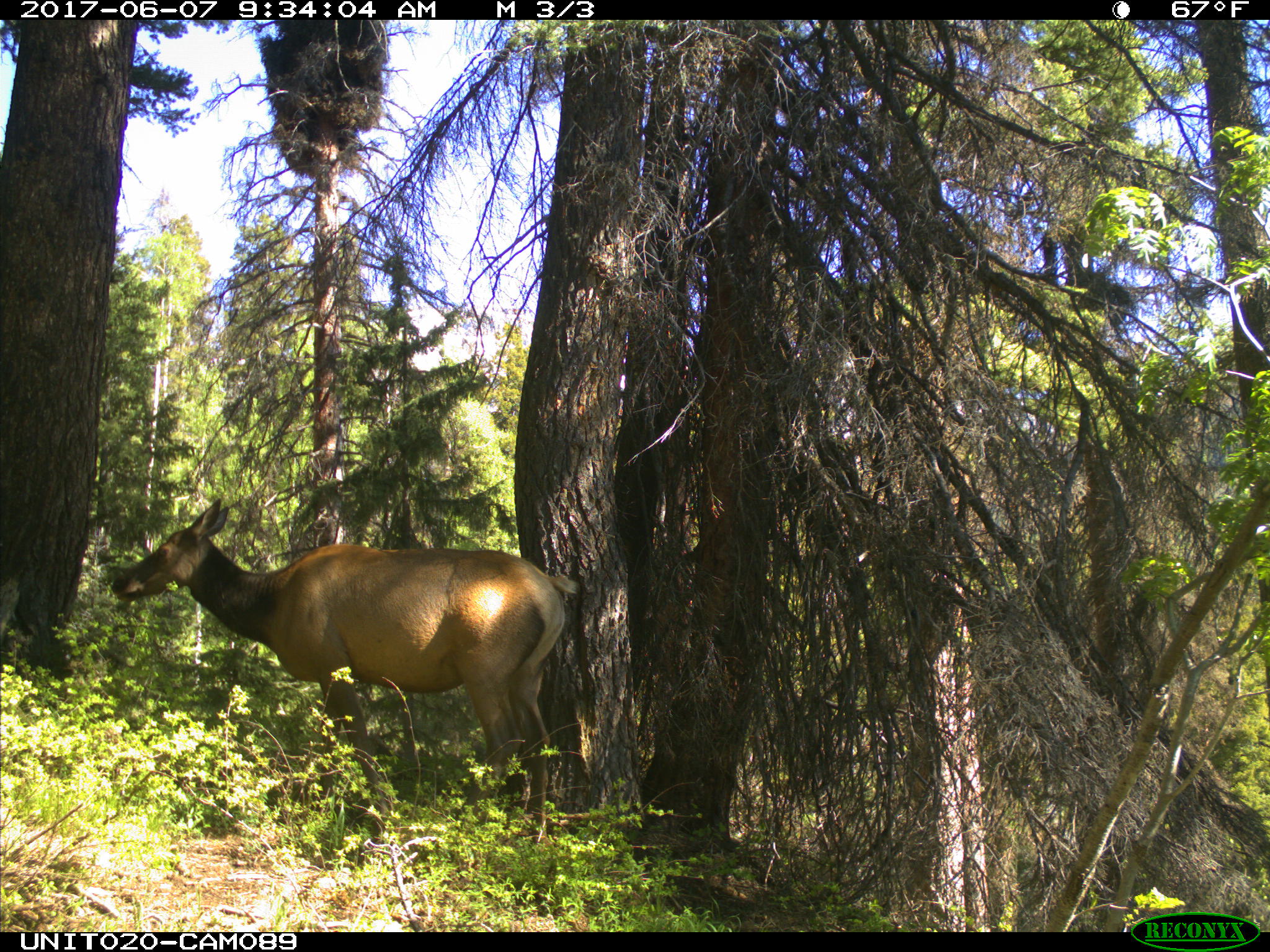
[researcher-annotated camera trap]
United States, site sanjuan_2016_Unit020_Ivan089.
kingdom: Animalia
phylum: Chordata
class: Mammalia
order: Artiodactyla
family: Cervidae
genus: Cervus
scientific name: Cervus elaphus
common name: red deer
Cervus elaphus (red deer).